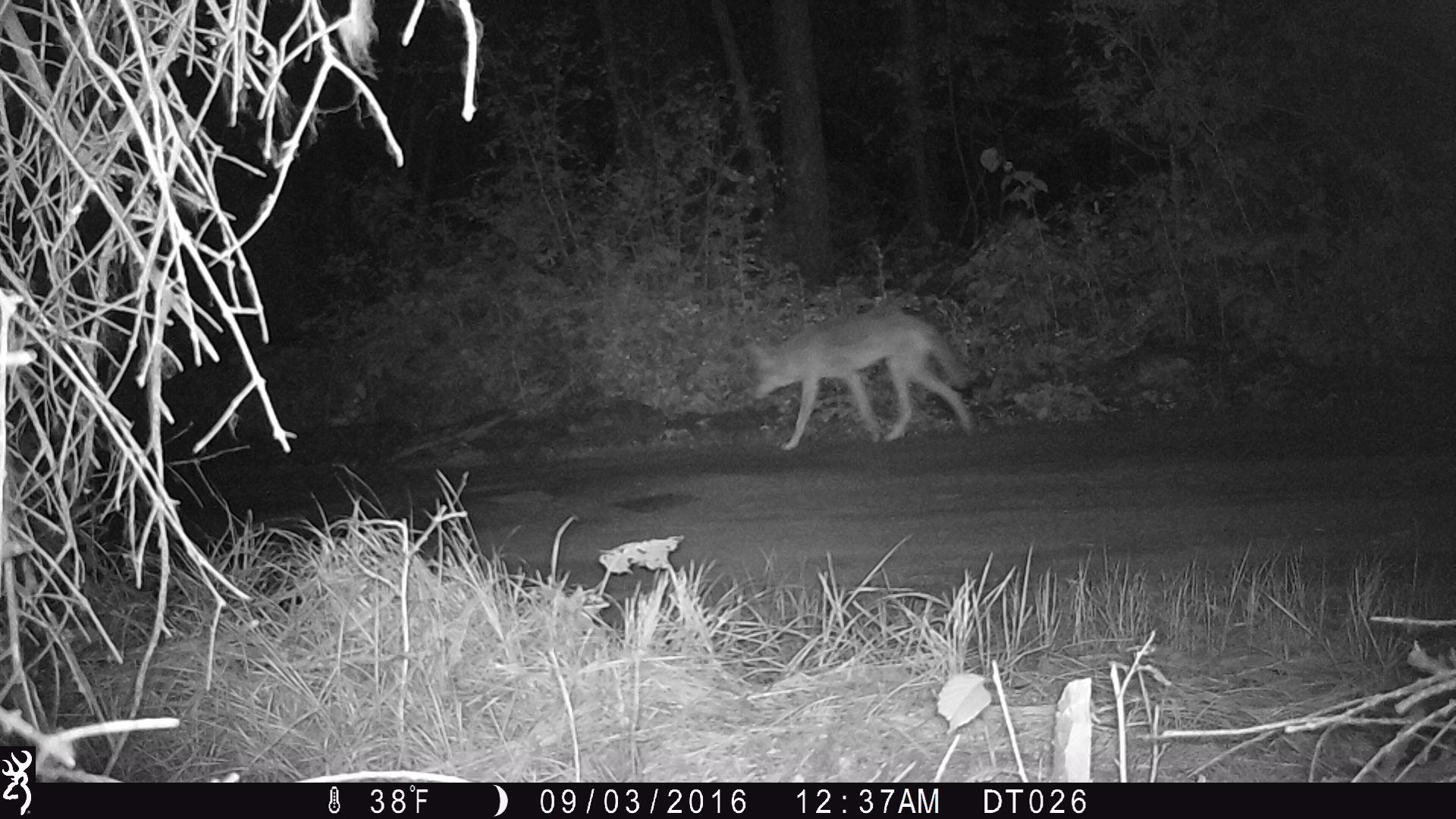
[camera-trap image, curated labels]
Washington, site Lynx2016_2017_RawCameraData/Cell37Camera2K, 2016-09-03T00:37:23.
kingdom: Animalia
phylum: Chordata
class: Mammalia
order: Carnivora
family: Canidae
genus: Canis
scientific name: Canis latrans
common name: coyote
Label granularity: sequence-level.